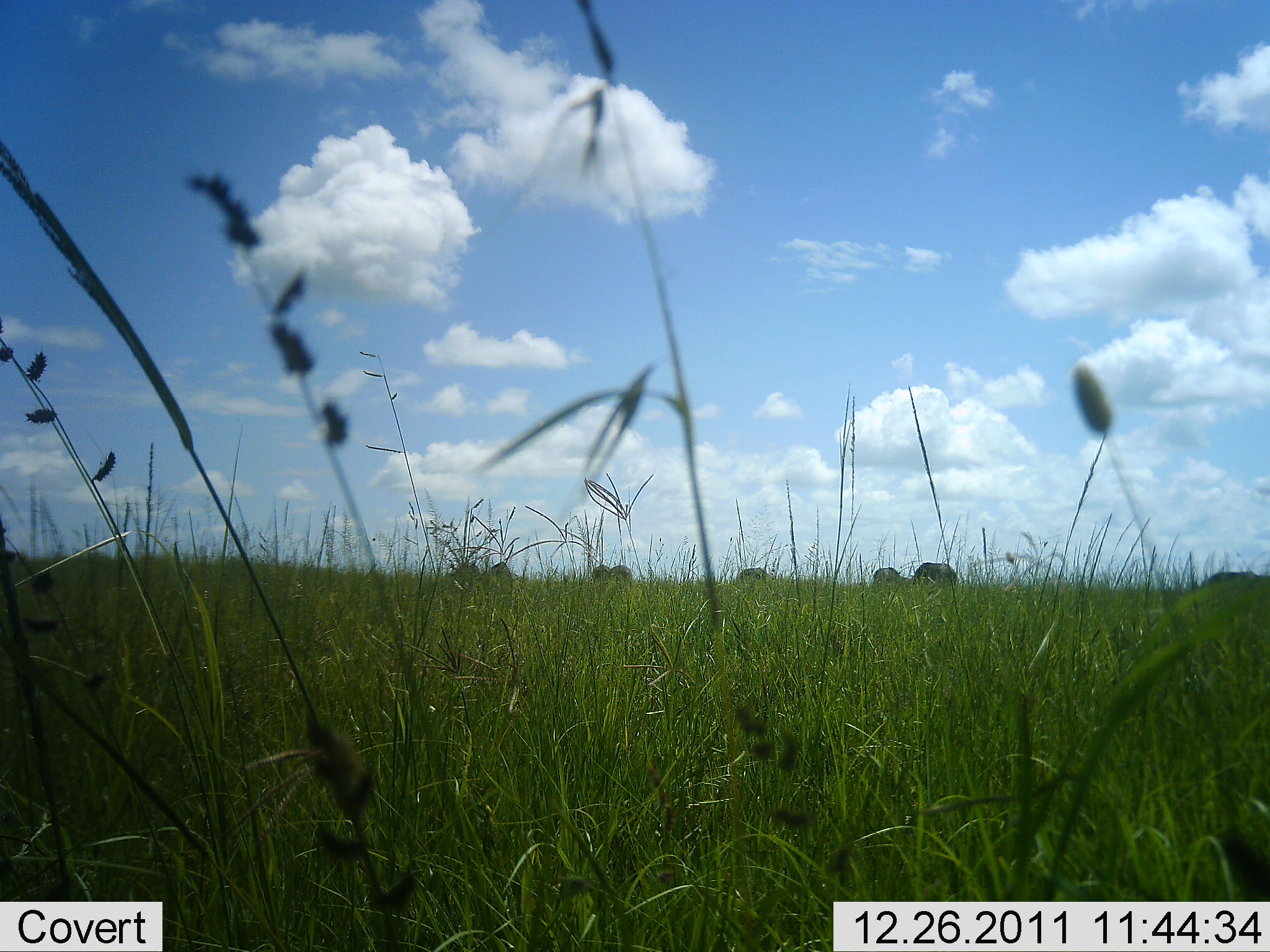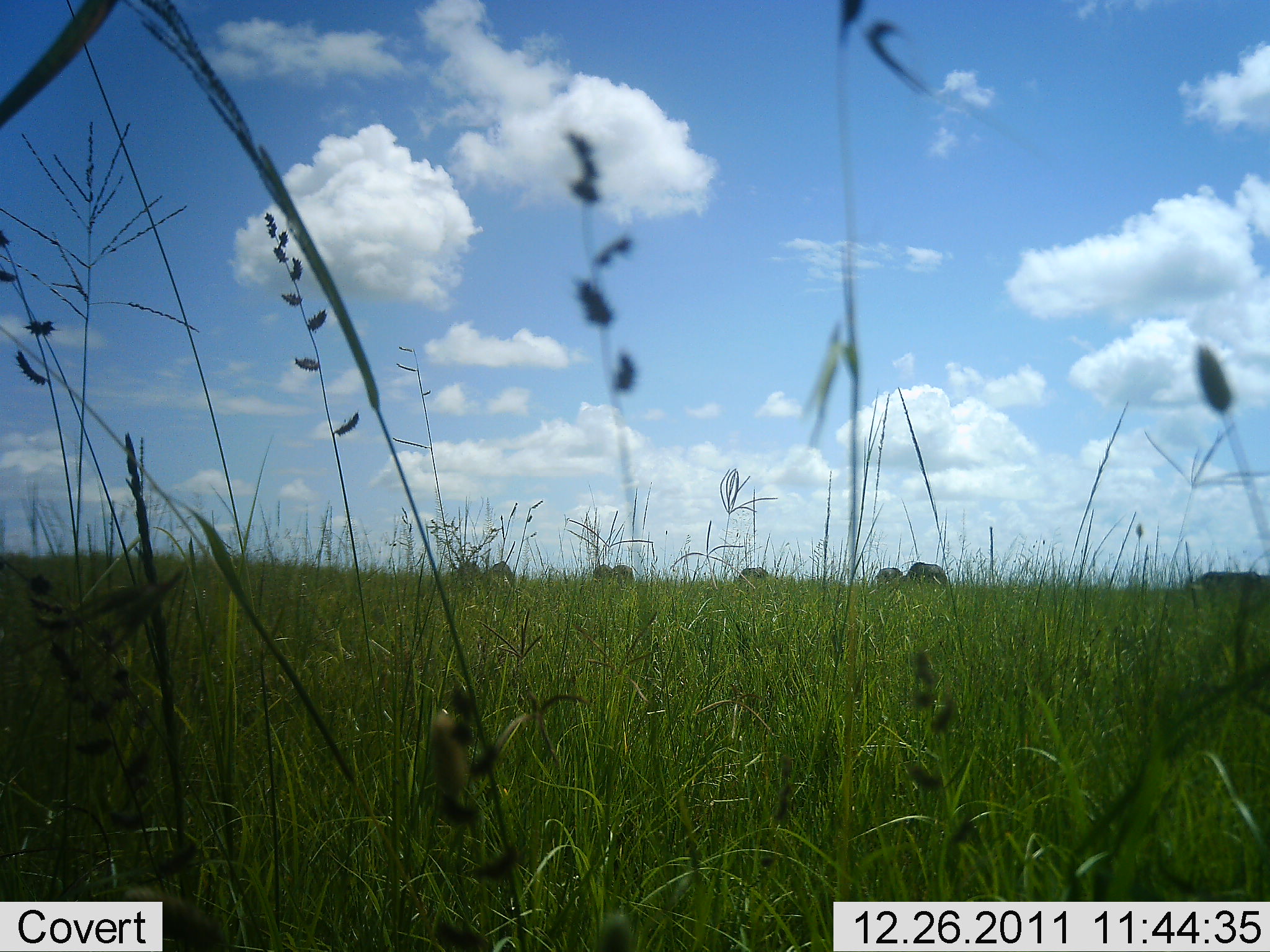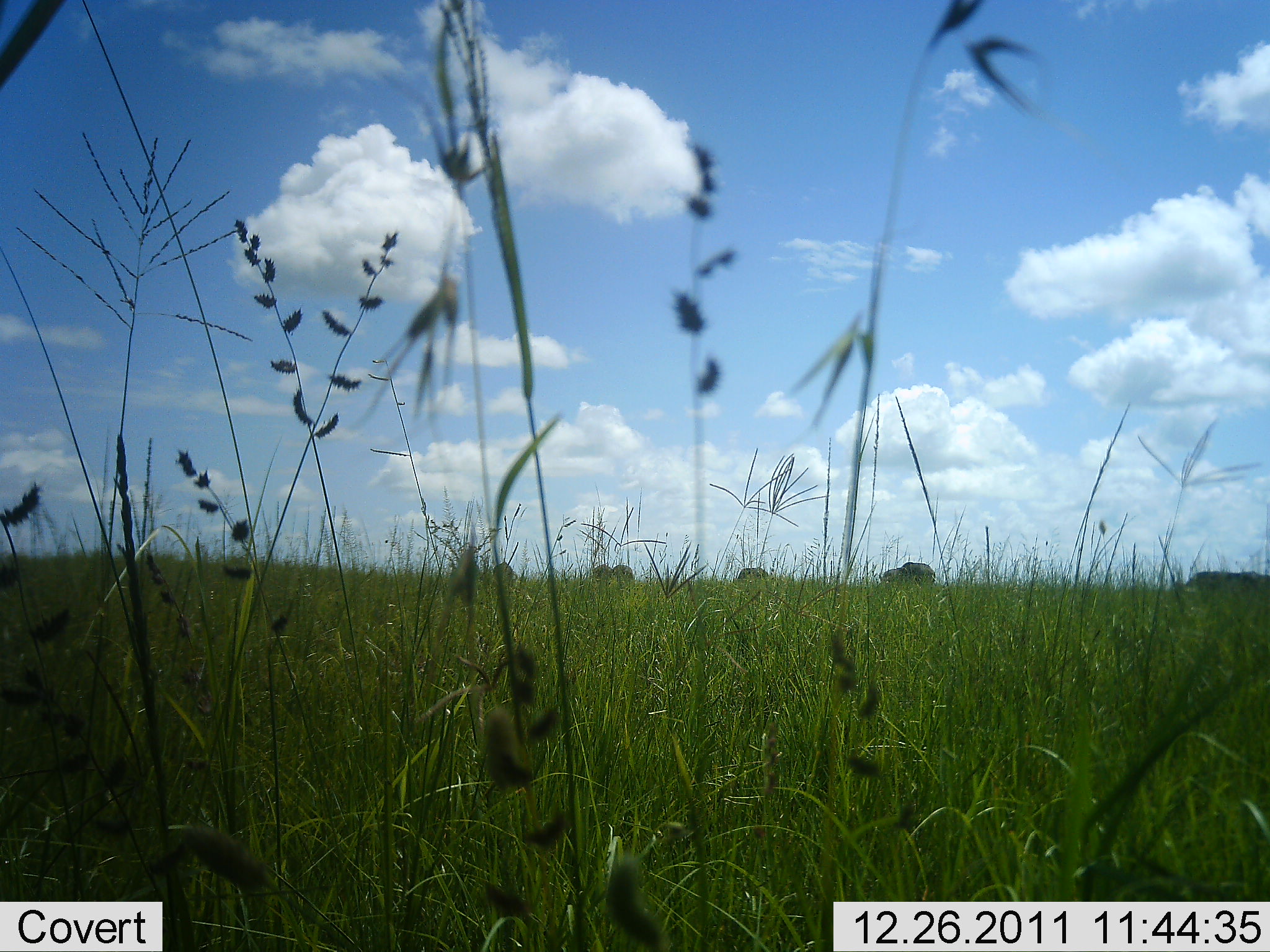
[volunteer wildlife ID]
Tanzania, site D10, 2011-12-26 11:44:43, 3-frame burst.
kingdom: Animalia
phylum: Chordata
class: Mammalia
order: Artiodactyla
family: Bovidae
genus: Connochaetes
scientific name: Connochaetes taurinus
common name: blue wildebeest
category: wildebeest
Wildebeest (blue wildebeest) (Connochaetes taurinus), count 7. Behavior (volunteer vote fractions): standing 50%, resting 0%, moving 50%, interacting 0%. Young present (vote fraction): 0%. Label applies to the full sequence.